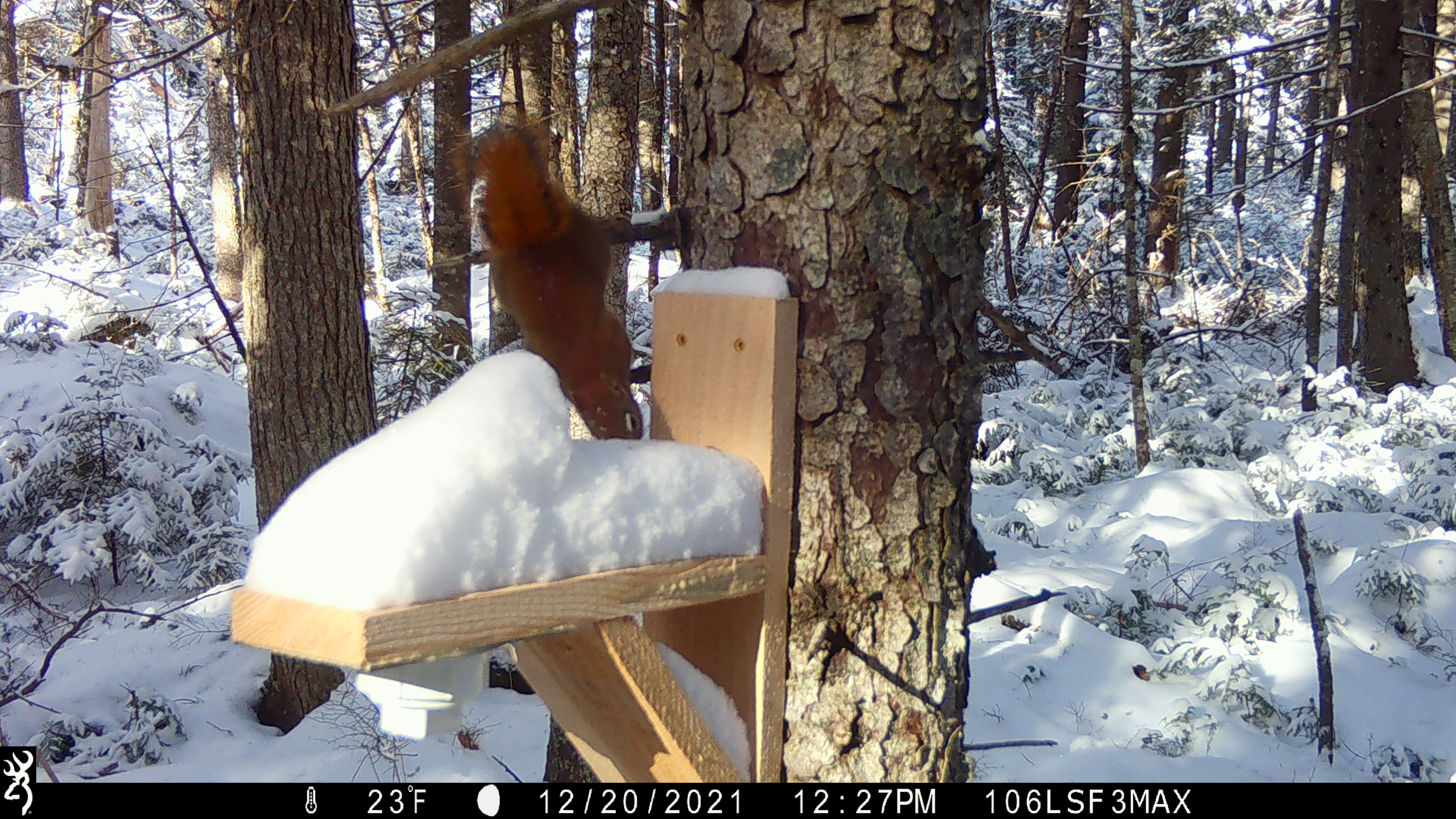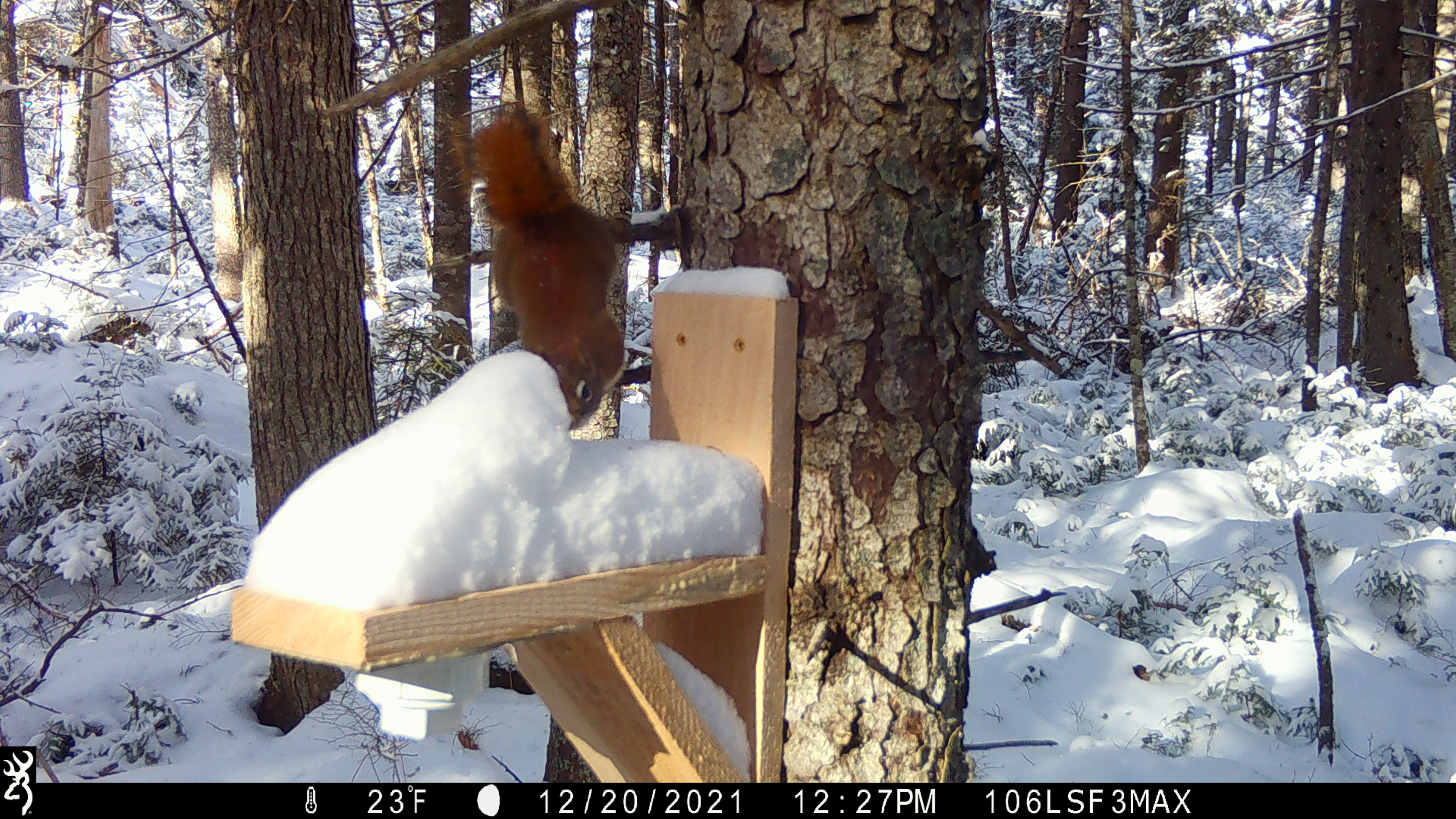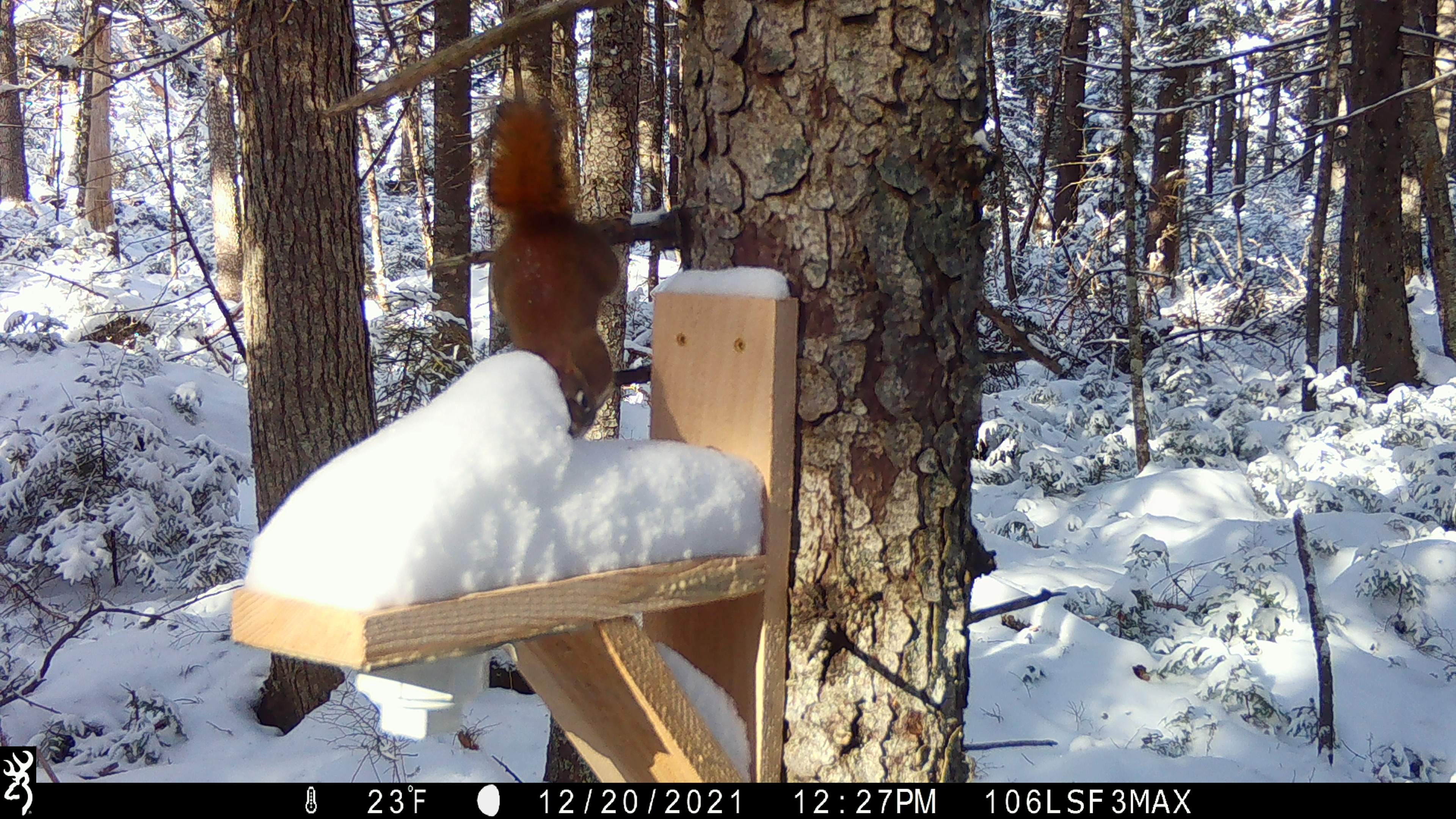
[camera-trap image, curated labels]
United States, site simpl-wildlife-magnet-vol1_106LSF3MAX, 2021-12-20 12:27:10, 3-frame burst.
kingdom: Animalia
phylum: Chordata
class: Mammalia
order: Rodentia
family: Sciuridae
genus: Tamiasciurus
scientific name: Tamiasciurus hudsonicus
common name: red squirrel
Red squirrel (Tamiasciurus hudsonicus).